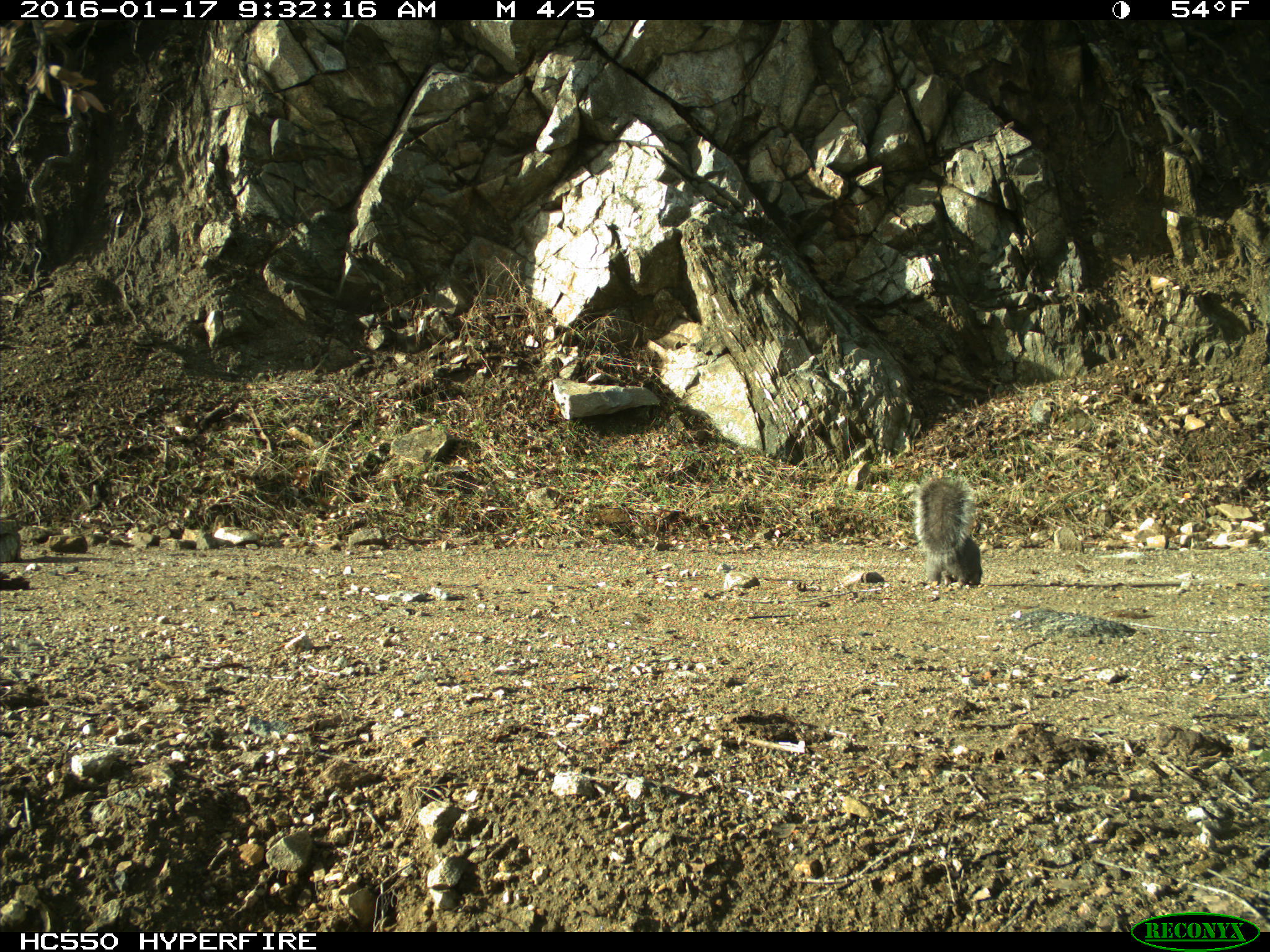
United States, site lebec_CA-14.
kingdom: Animalia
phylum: Chordata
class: Mammalia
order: Rodentia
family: Sciuridae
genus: Sciurus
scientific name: Sciurus carolinensis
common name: eastern gray squirrel